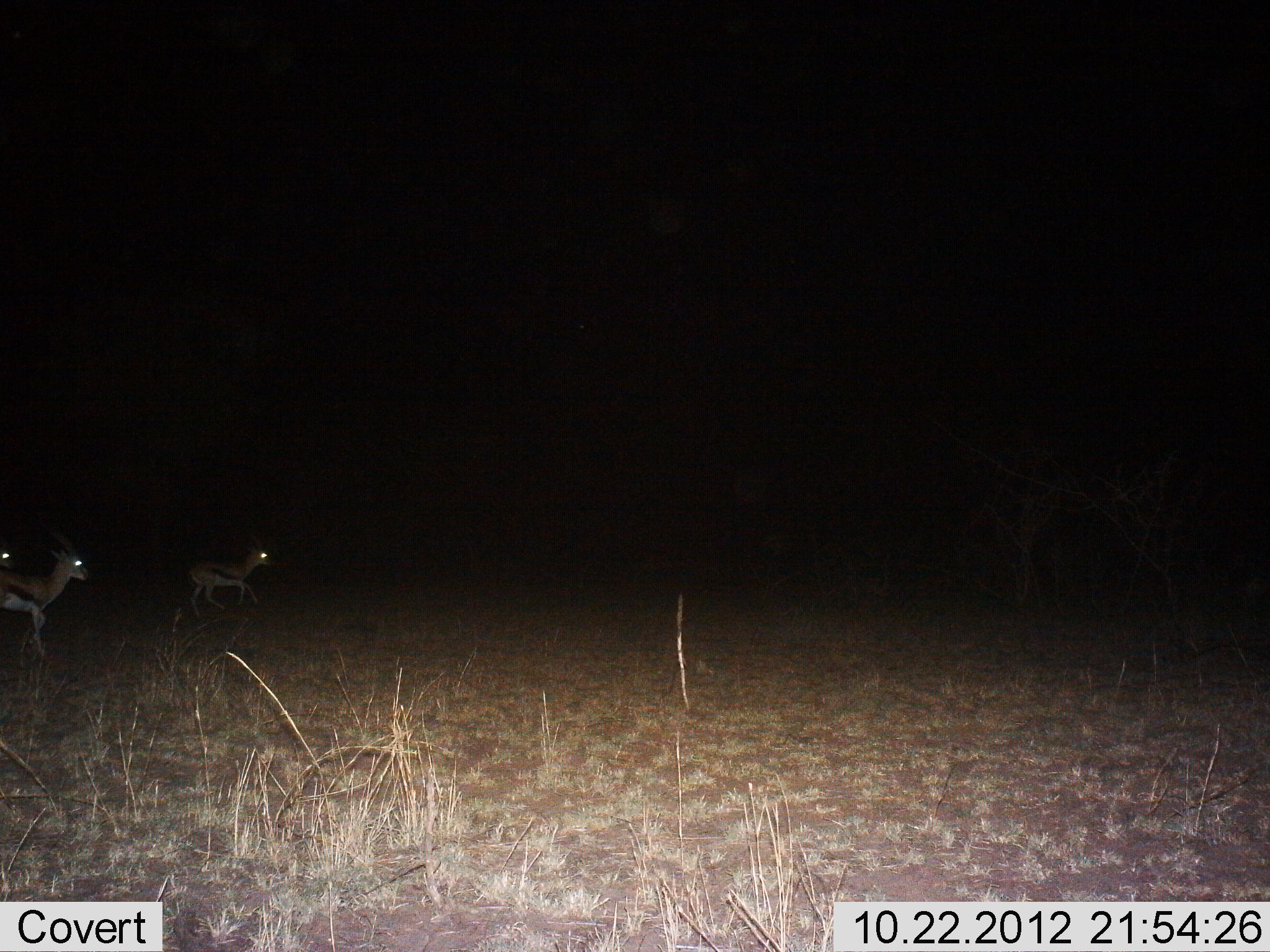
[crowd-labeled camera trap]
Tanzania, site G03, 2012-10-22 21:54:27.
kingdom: Animalia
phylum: Chordata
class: Mammalia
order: Artiodactyla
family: Bovidae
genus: Eudorcas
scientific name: Eudorcas thomsonii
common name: thomson's gazelle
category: gazellethomsons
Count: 3.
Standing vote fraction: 60%.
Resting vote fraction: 0%.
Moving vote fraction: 60%.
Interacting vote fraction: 0%.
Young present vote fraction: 10%.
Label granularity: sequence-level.